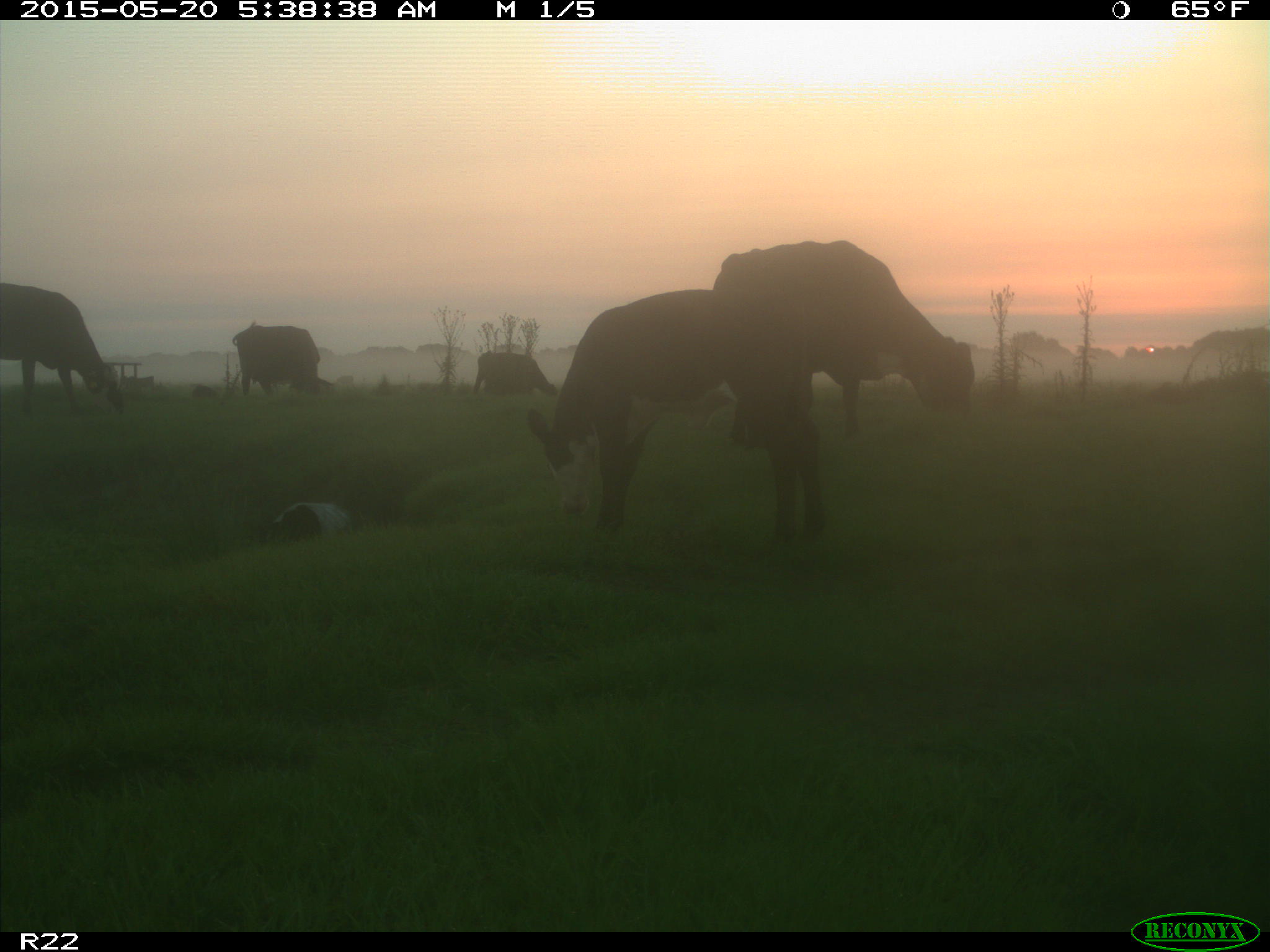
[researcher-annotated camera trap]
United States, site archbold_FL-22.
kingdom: Animalia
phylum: Chordata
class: Mammalia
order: Artiodactyla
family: Bovidae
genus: Bos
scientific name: Bos taurus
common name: domestic cow